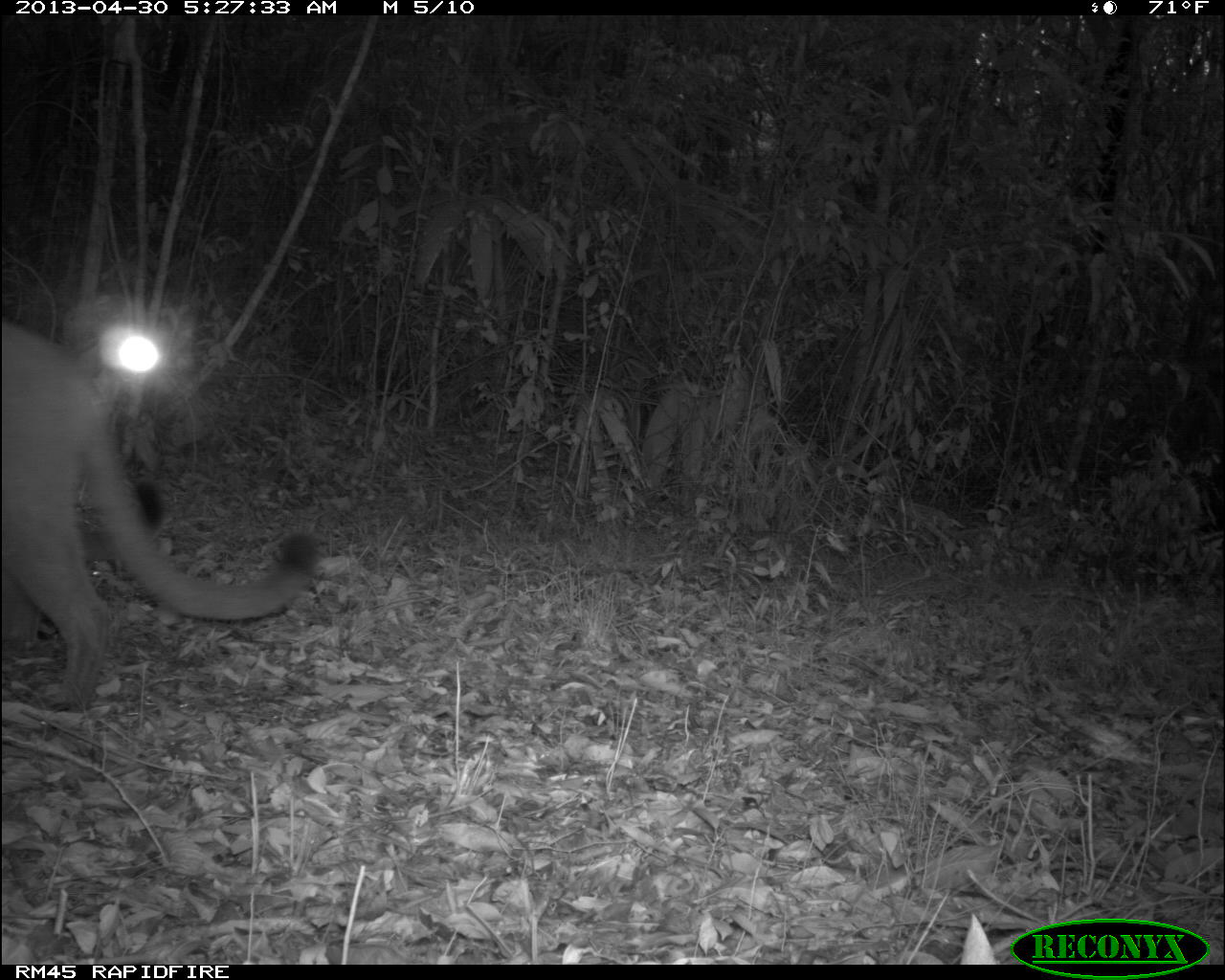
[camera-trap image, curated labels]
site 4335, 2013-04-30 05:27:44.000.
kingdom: Animalia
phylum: Chordata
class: Mammalia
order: Carnivora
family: Felidae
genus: Puma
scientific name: Puma concolor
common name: mountain lion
Puma concolor (mountain lion), count 1.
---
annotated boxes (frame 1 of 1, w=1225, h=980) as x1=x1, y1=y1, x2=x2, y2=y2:
puma concolor: x1=0, y1=316, x2=320, y2=717; x1=2, y1=480, x2=165, y2=642